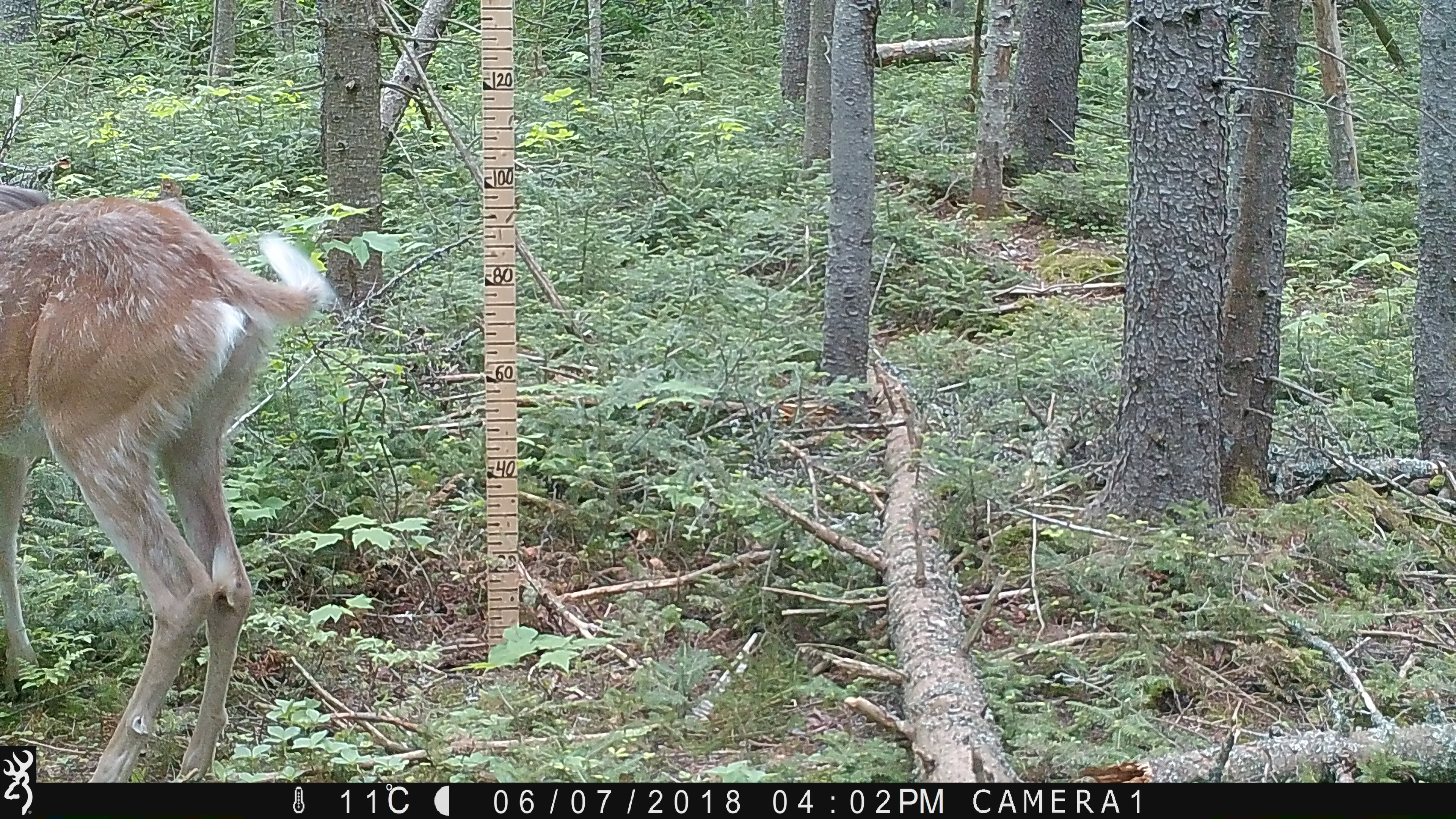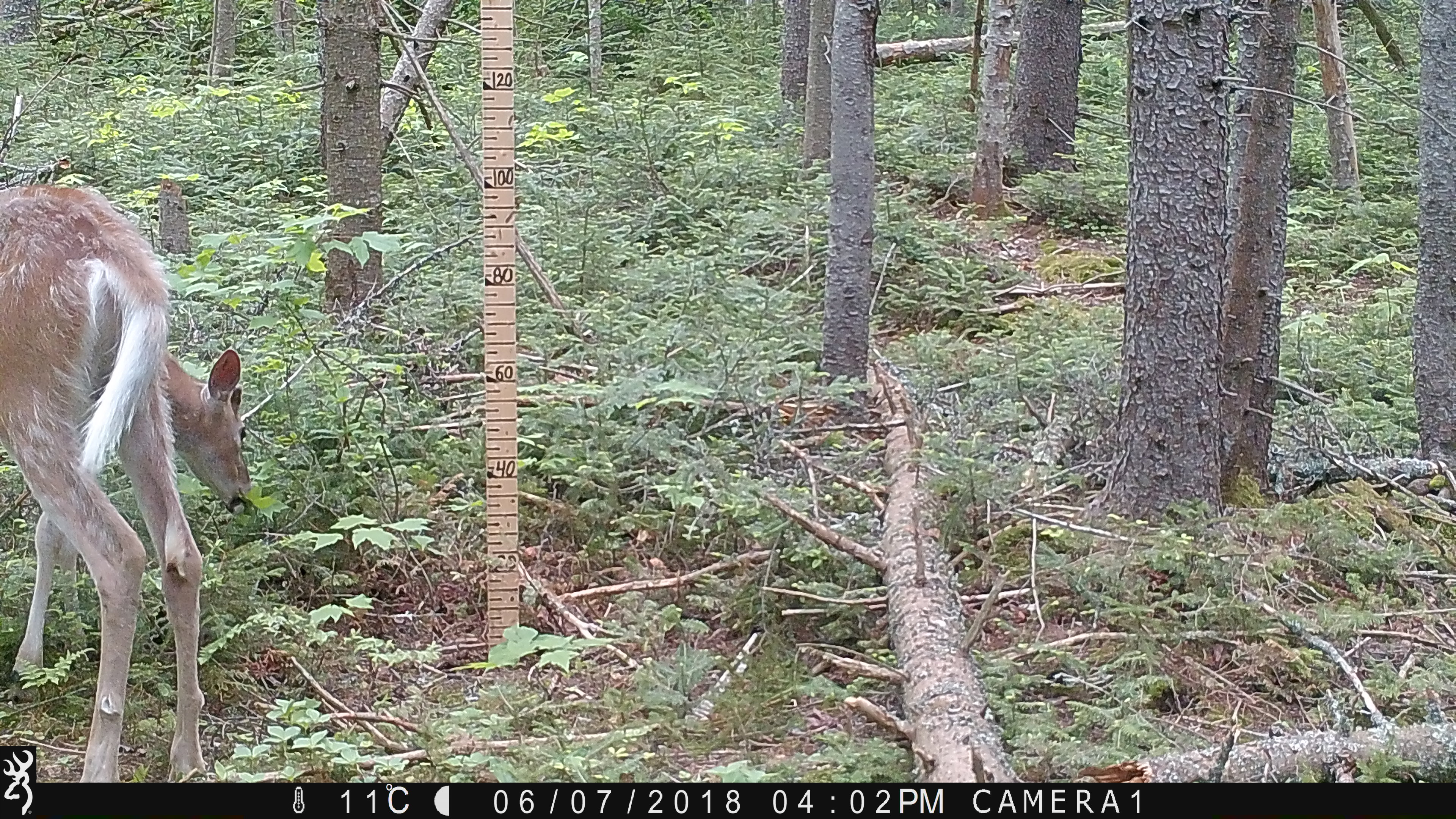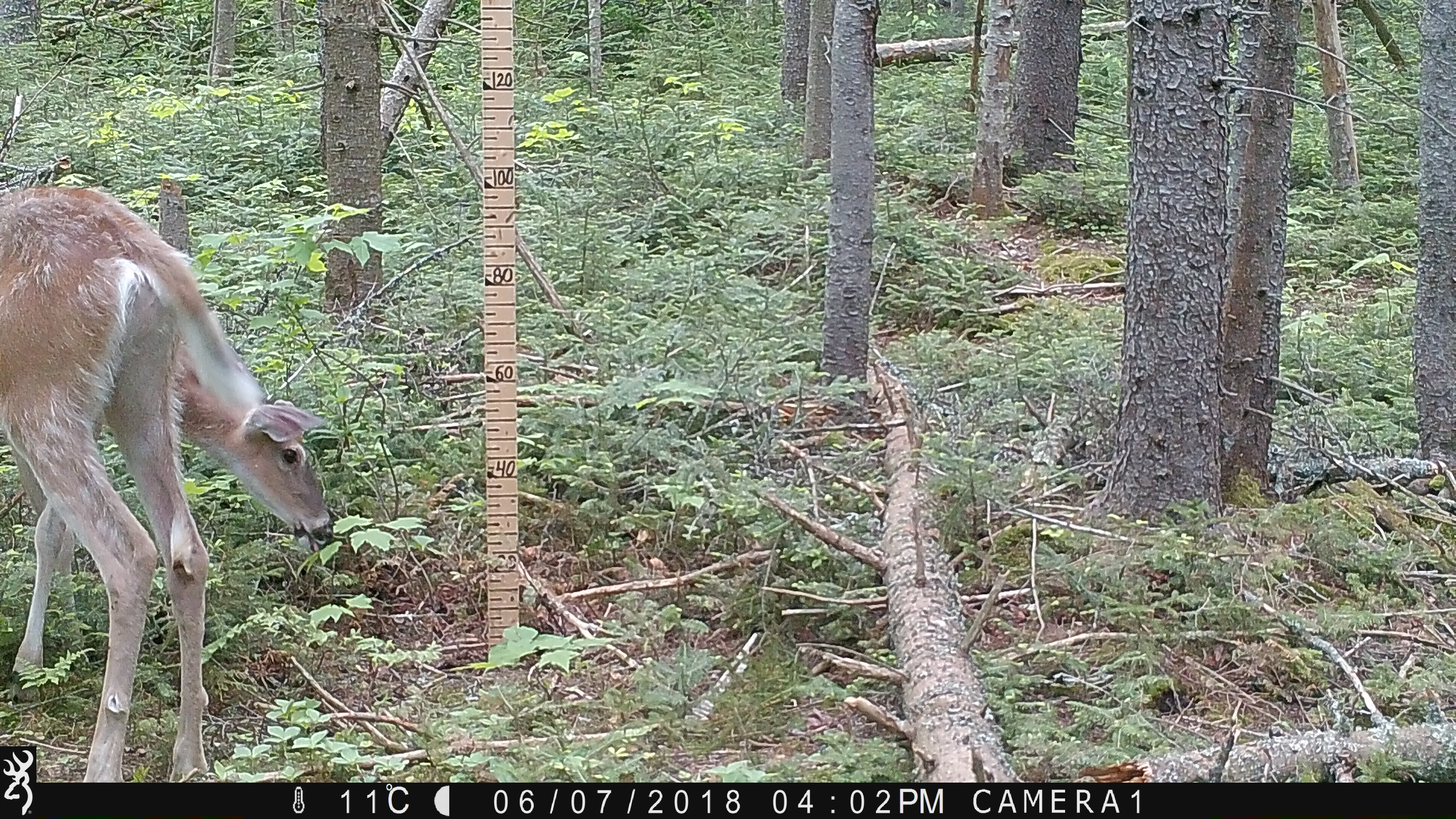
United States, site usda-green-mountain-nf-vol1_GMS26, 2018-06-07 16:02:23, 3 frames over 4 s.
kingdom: Animalia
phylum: Chordata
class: Mammalia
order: Artiodactyla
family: Cervidae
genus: Odocoileus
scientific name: Odocoileus virginianus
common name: white-tailed deer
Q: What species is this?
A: White-tailed deer (Odocoileus virginianus).